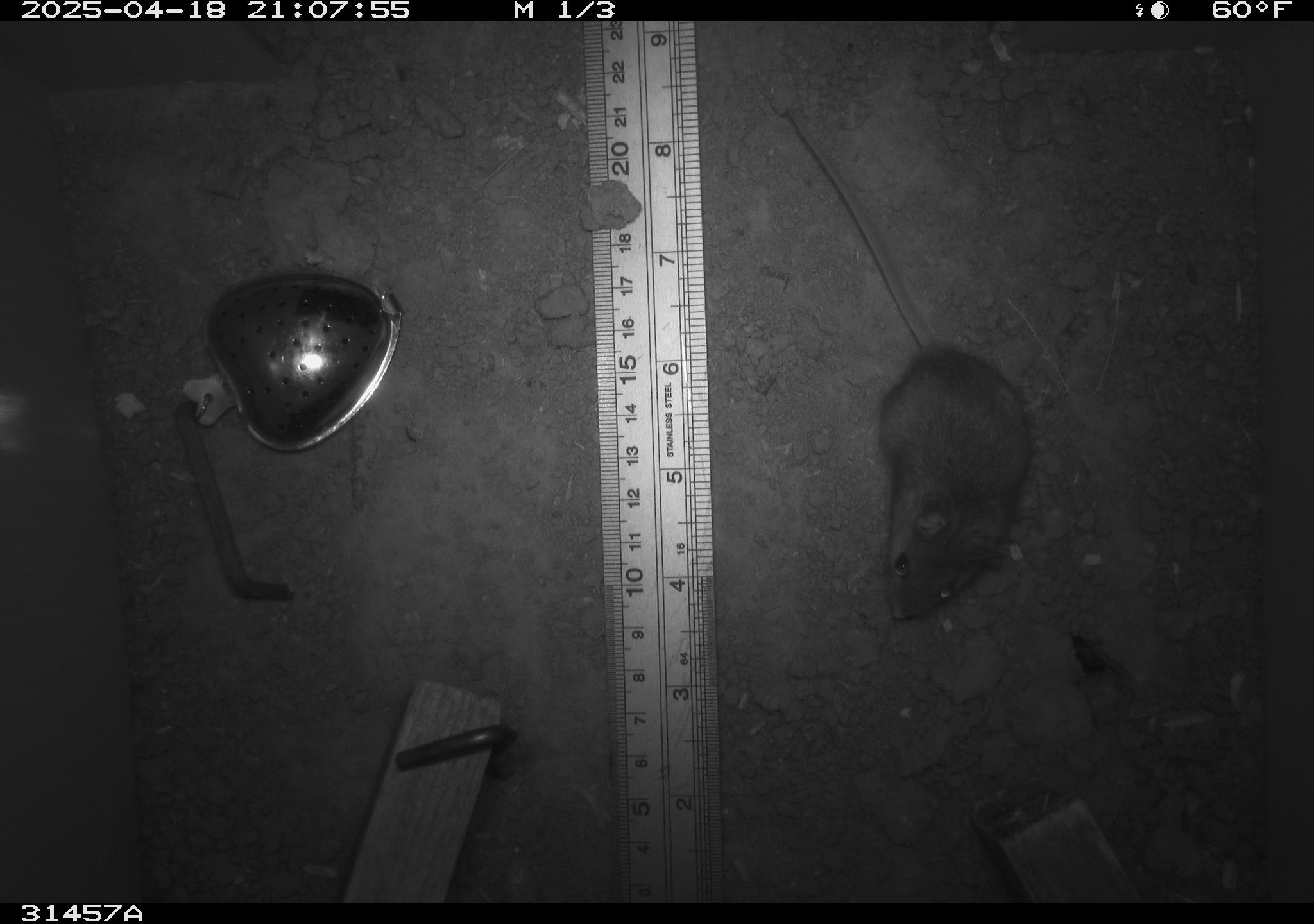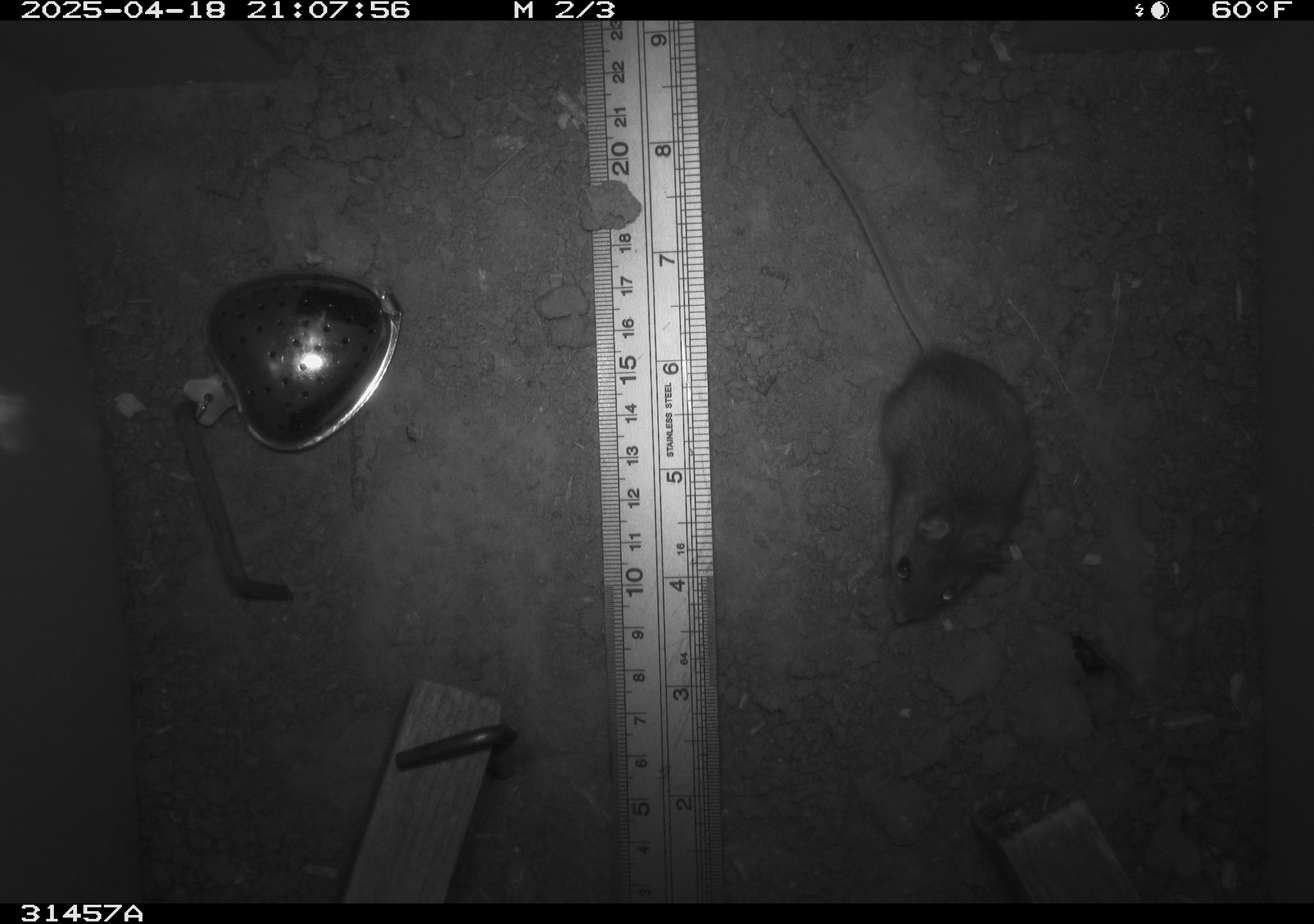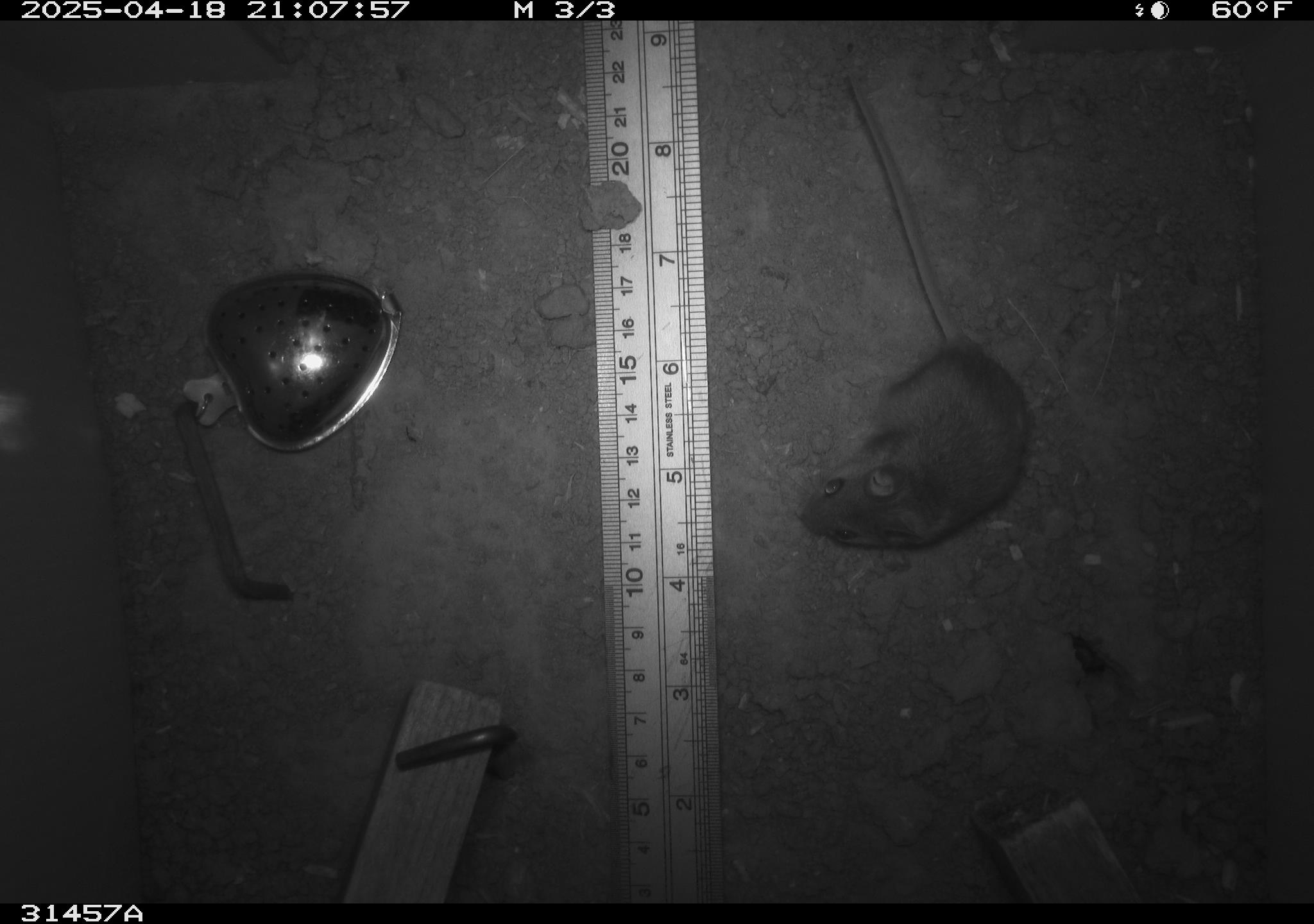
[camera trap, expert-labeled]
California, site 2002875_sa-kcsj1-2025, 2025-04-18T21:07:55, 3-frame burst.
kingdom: Animalia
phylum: Chordata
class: Mammalia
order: Rodentia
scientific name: Rodentia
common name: rodent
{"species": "rodent (Rodentia)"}